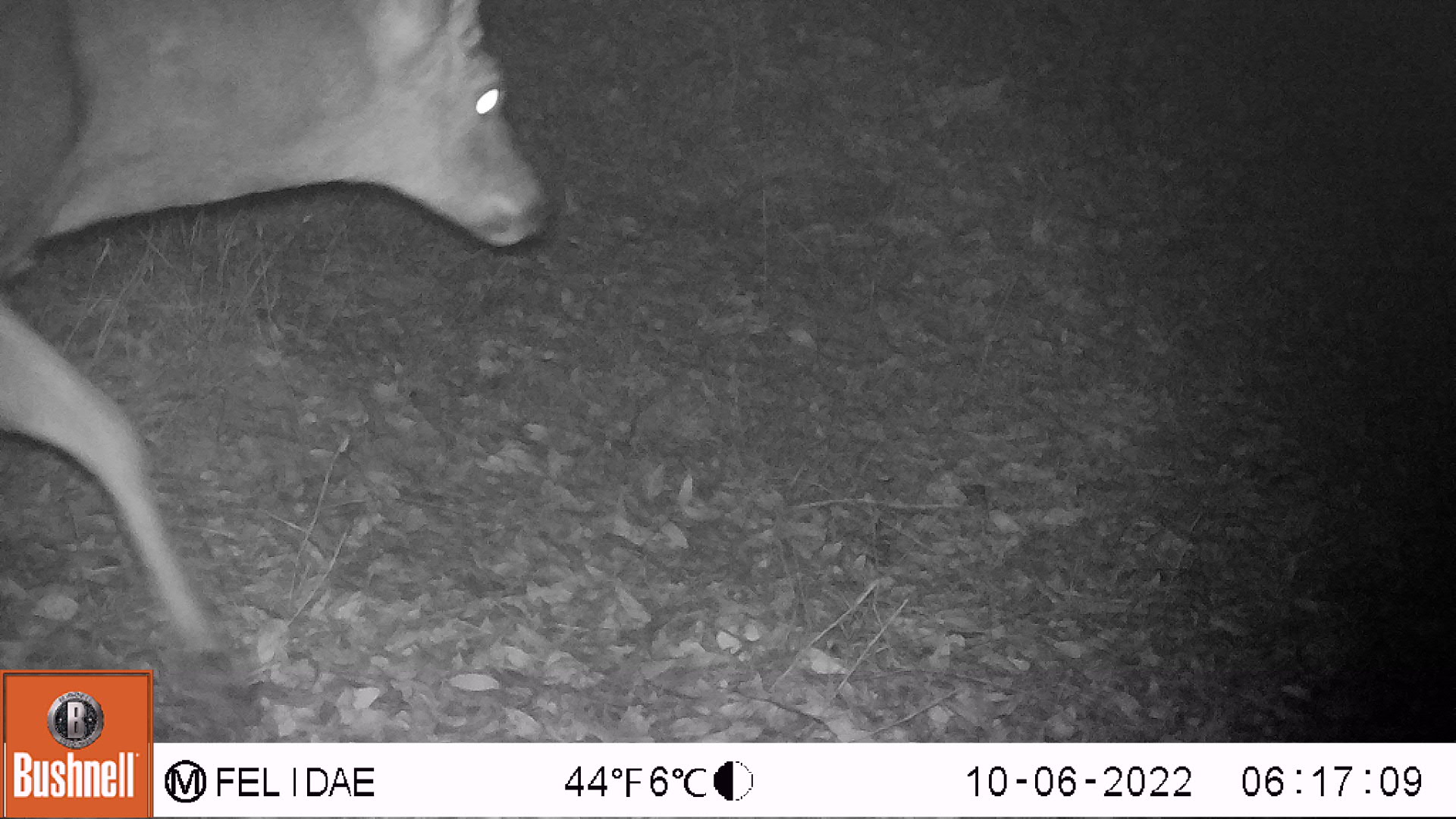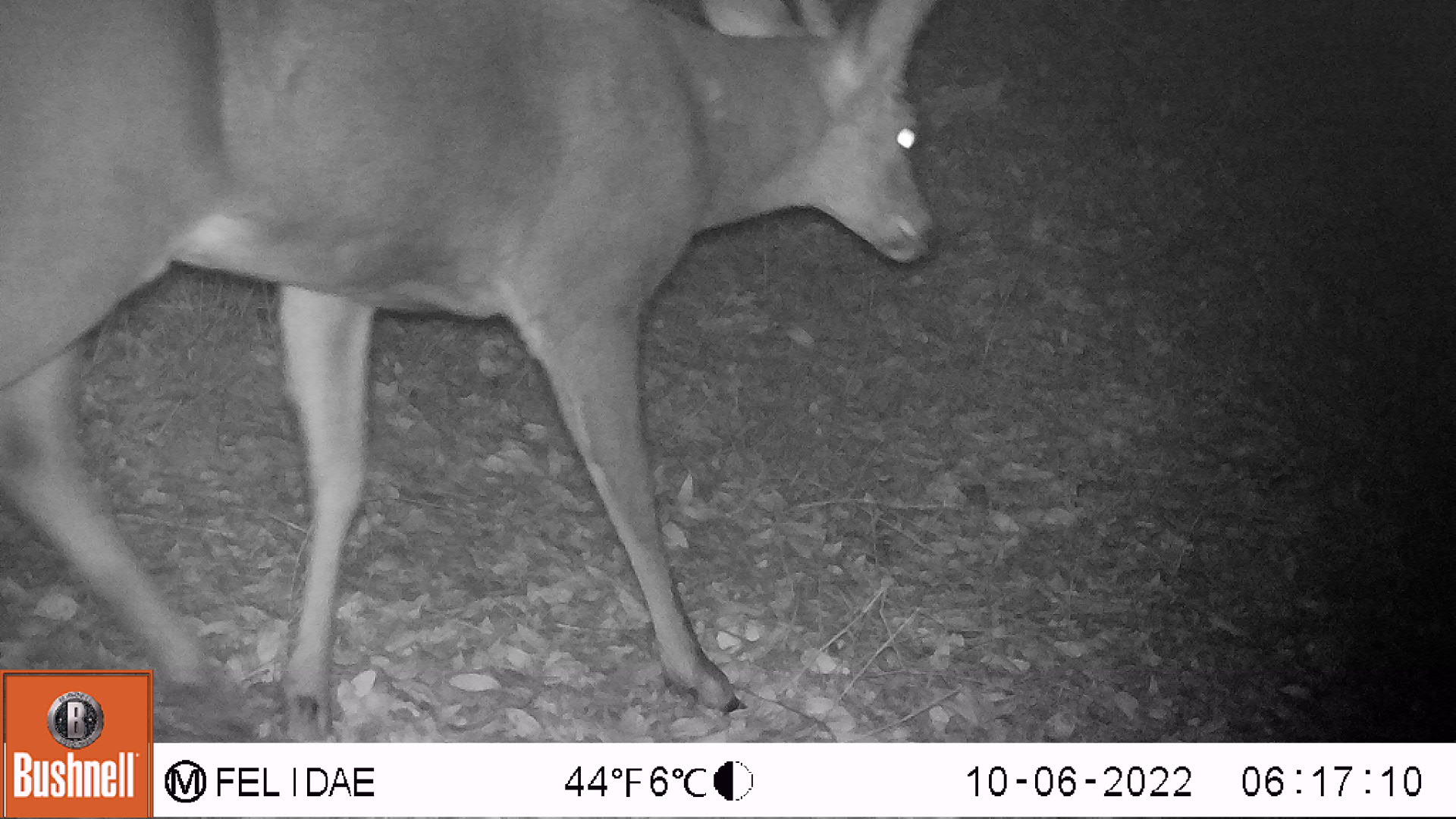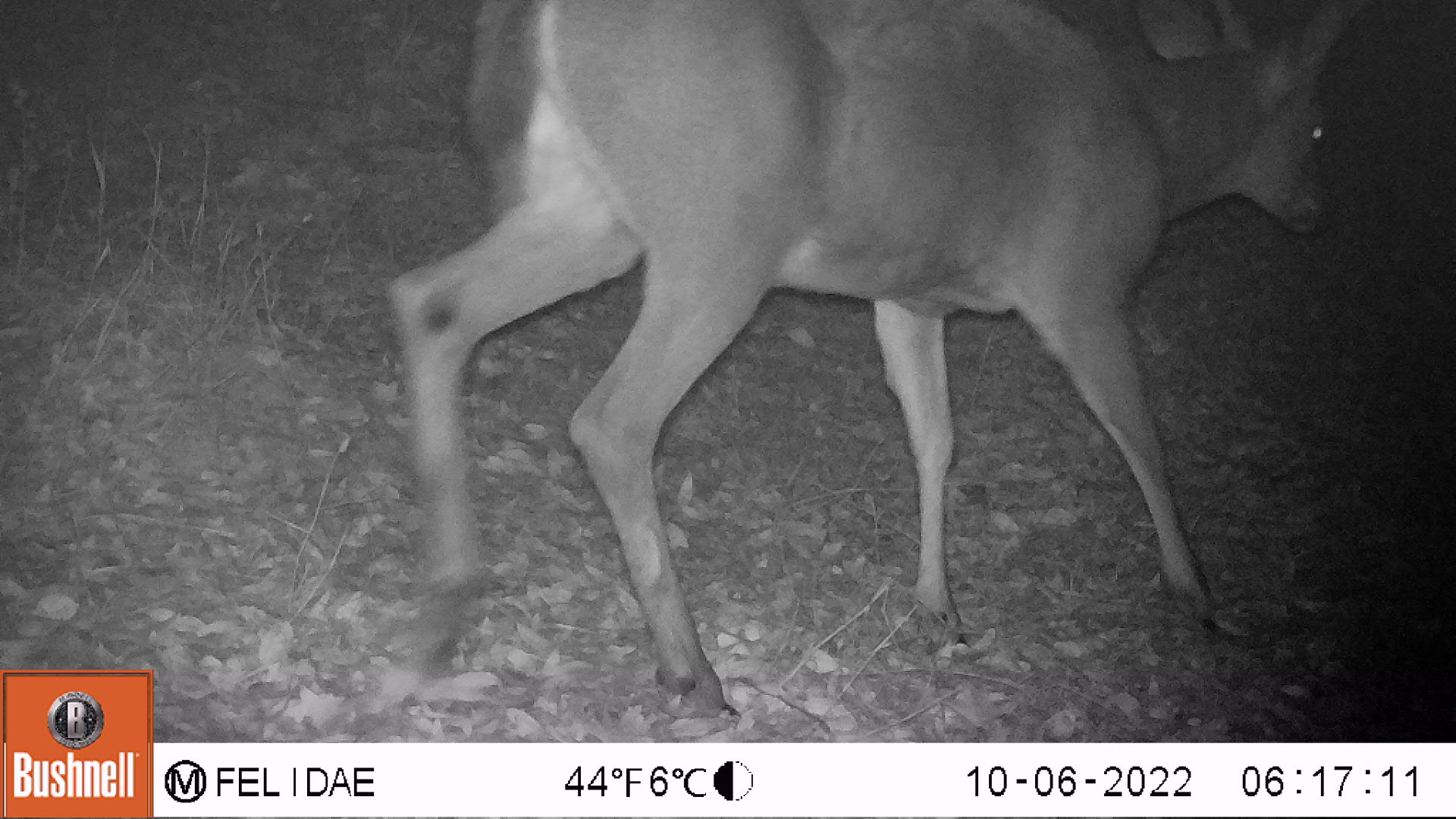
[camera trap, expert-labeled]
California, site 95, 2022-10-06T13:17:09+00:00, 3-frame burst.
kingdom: Animalia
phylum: Chordata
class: Mammalia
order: Artiodactyla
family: Cervidae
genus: Odocoileus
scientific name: Odocoileus hemionus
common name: mule deer